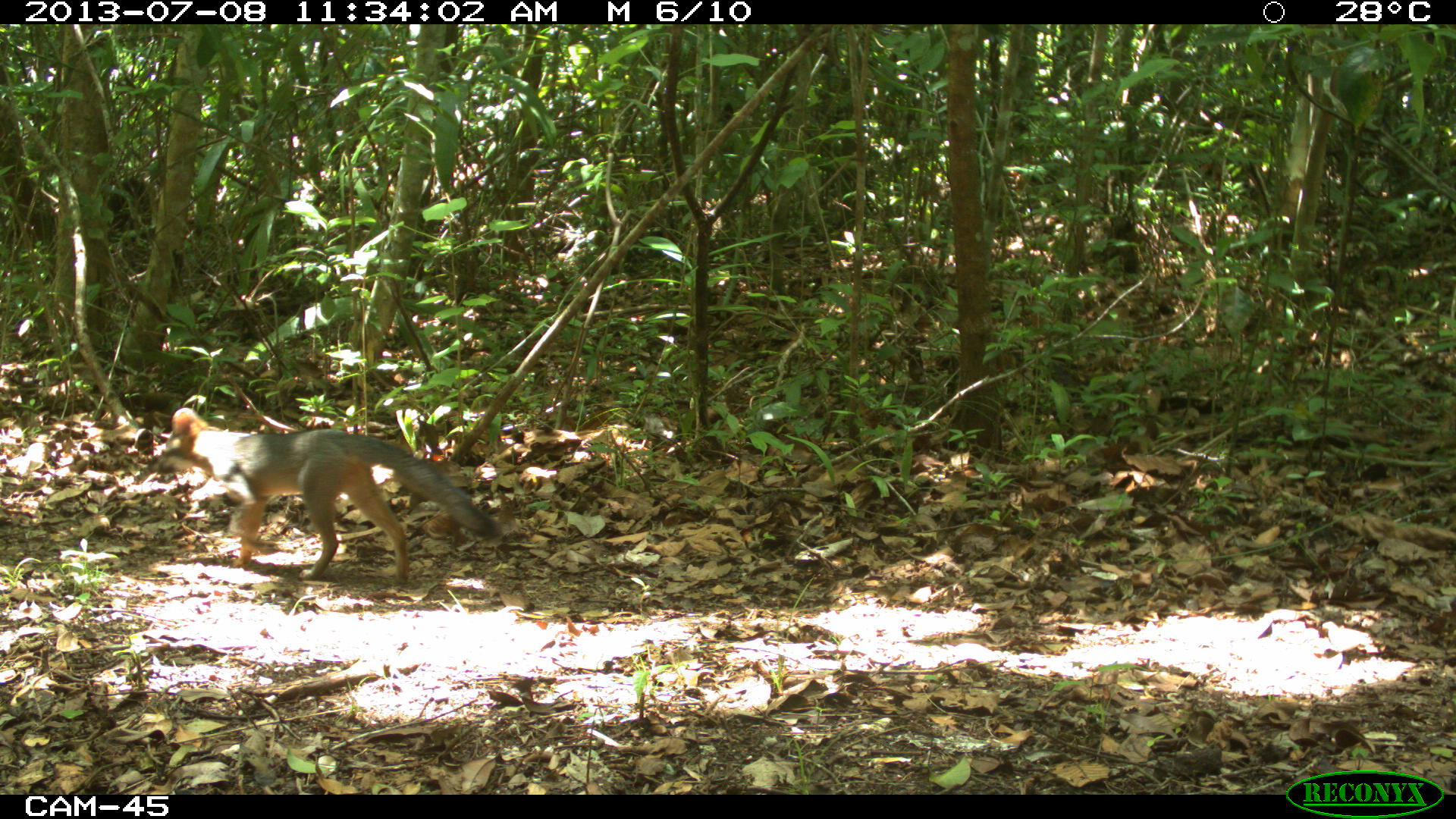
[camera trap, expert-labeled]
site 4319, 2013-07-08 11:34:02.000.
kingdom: Animalia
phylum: Chordata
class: Mammalia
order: Carnivora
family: Canidae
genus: Urocyon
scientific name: Urocyon cinereoargenteus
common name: gray fox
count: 1